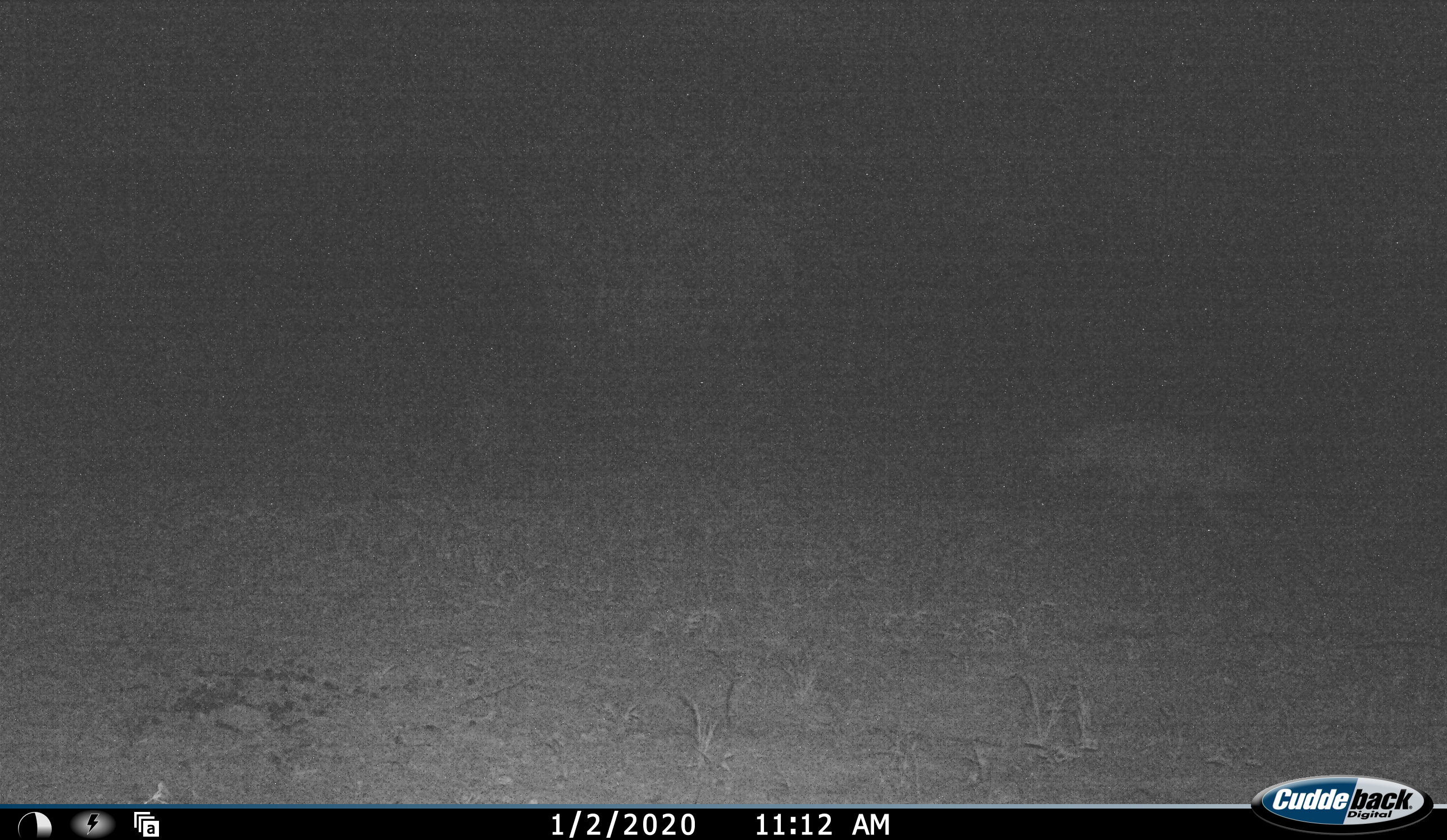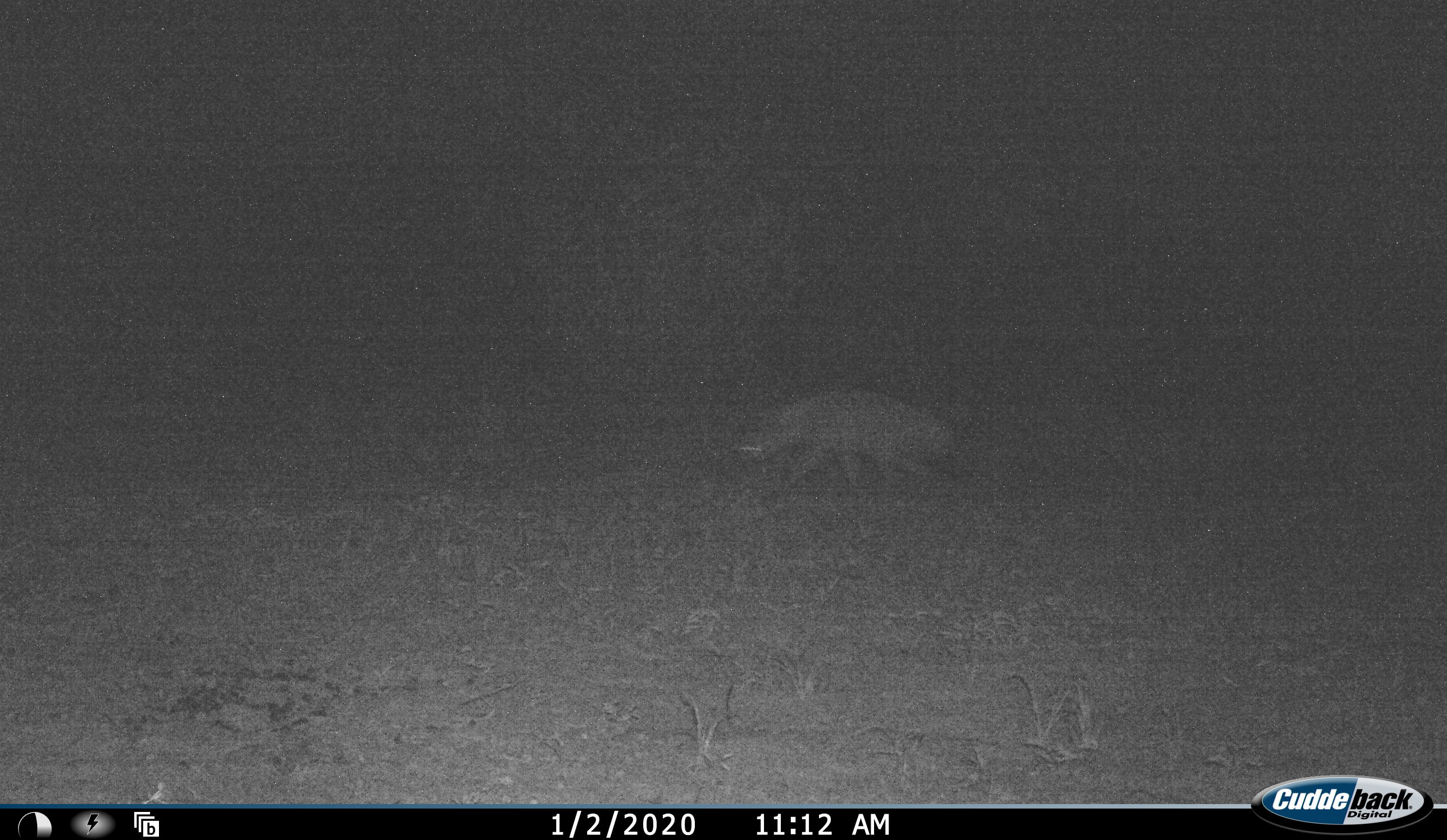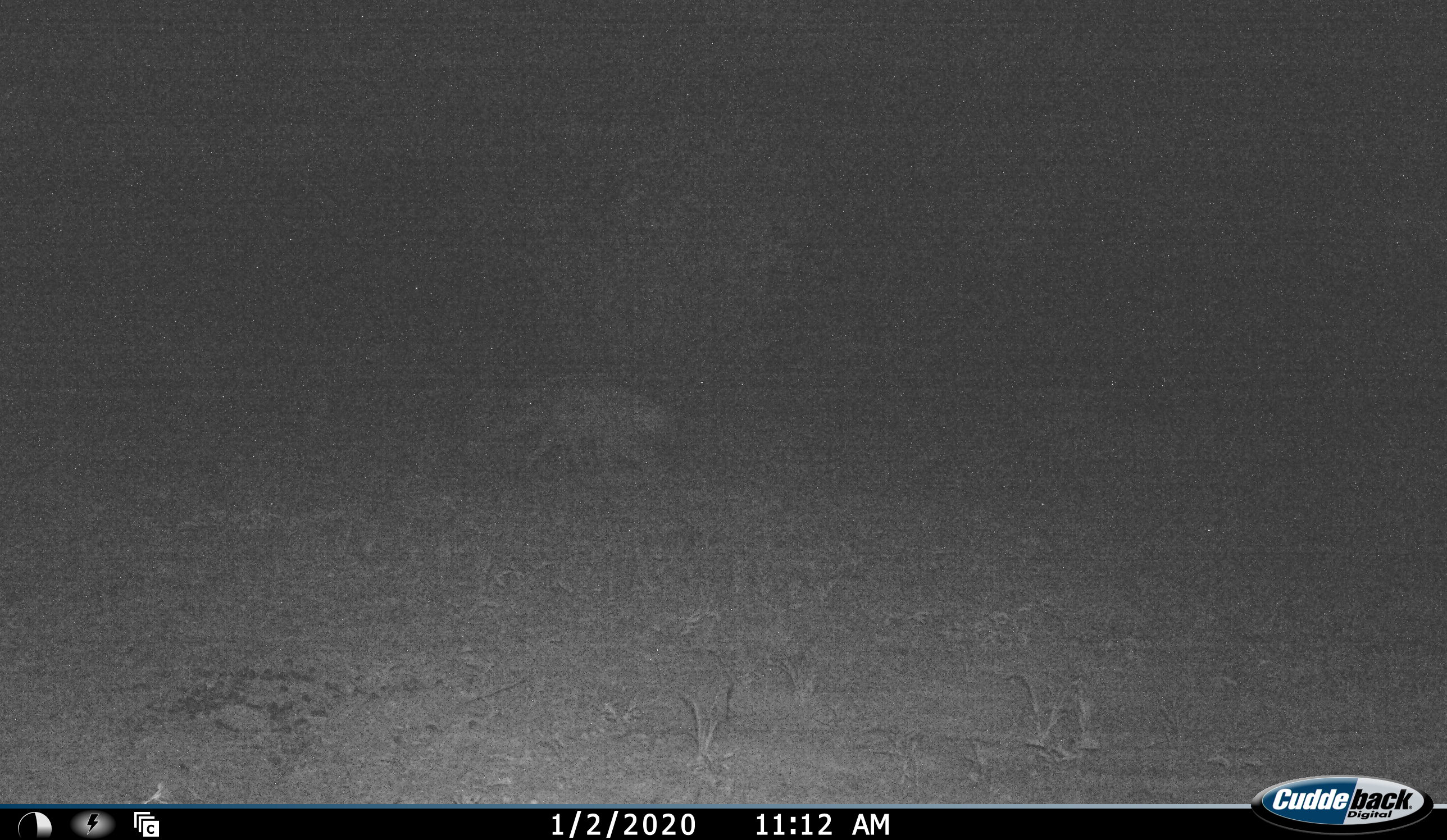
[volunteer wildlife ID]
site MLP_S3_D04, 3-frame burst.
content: unidentified animal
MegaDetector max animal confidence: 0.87